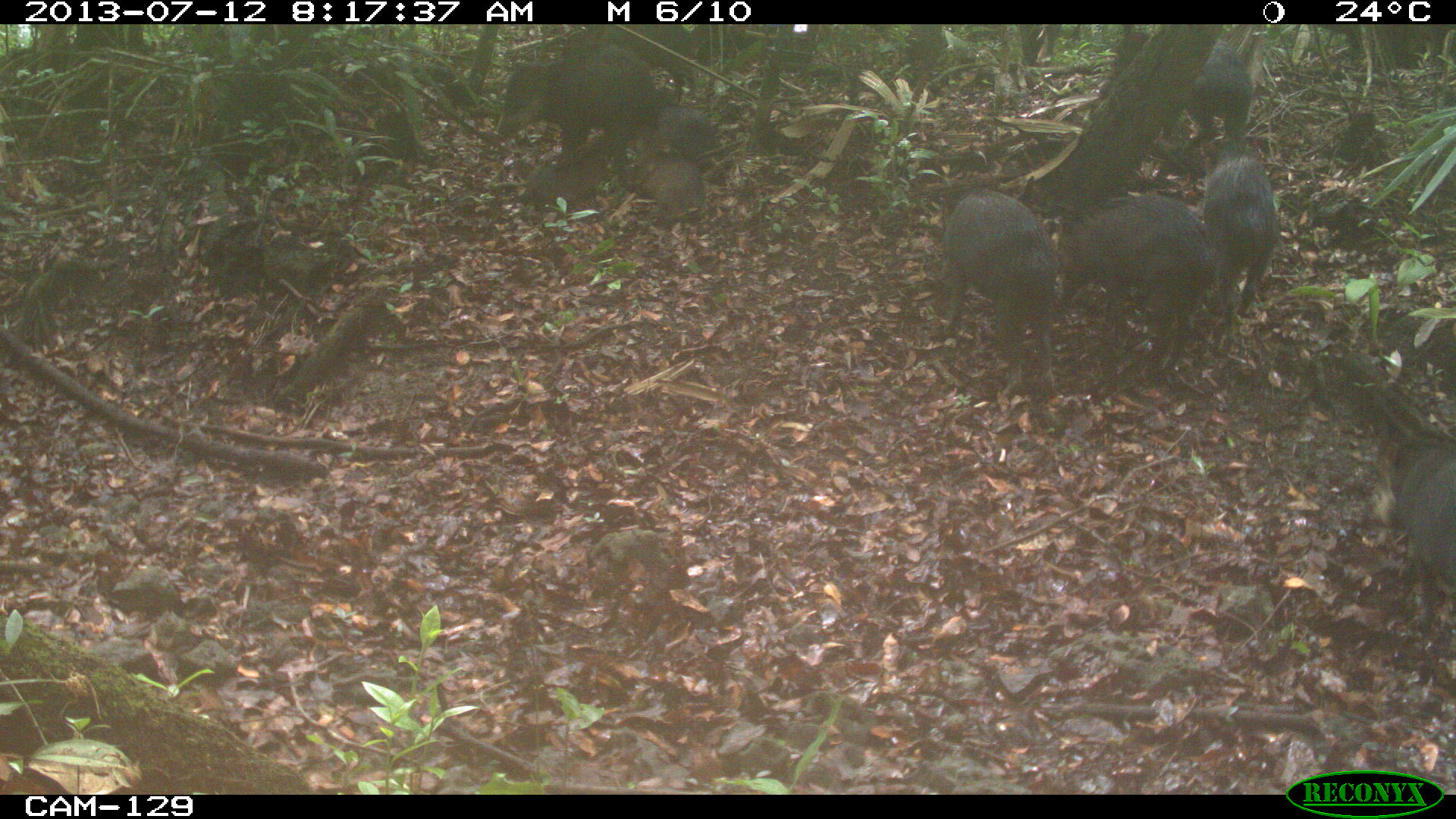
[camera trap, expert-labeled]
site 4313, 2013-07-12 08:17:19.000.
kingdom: Animalia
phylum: Chordata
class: Mammalia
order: Artiodactyla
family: Tayassuidae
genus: Tayassu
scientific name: Tayassu pecari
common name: white-lipped peccary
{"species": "Tayassu pecari (white-lipped peccary)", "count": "25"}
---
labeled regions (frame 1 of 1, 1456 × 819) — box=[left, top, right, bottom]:
tayassu pecari: box=[1054, 191, 1218, 376]; box=[931, 183, 1066, 399]; box=[493, 38, 670, 165]; box=[1109, 26, 1256, 173]; box=[1200, 142, 1280, 326]; box=[553, 25, 698, 101]; box=[1391, 436, 1453, 592]; box=[524, 148, 613, 214]; box=[636, 155, 706, 224]; box=[659, 104, 723, 161]